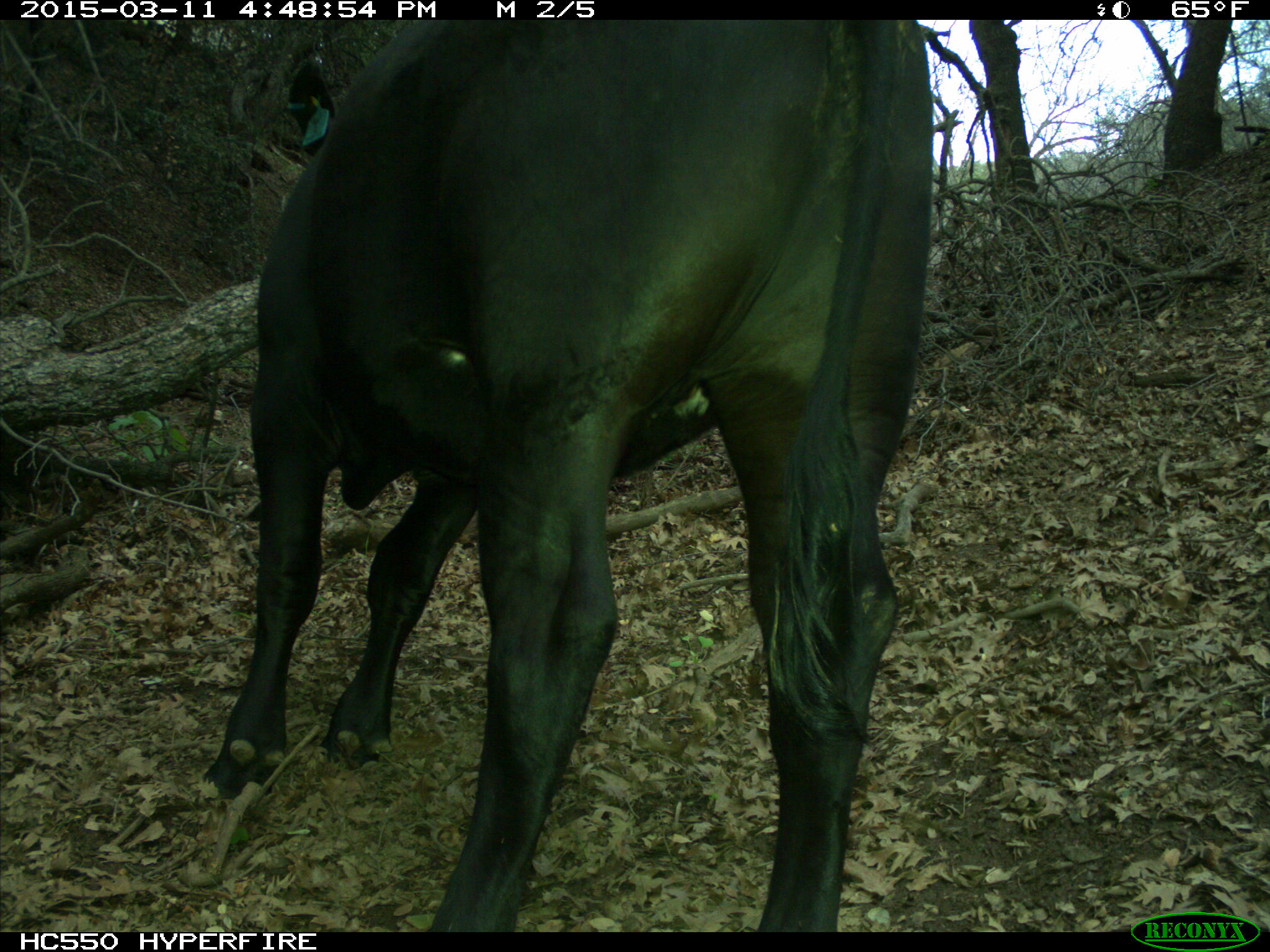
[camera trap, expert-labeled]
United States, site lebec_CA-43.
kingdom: Animalia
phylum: Chordata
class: Mammalia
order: Artiodactyla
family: Bovidae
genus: Bos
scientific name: Bos taurus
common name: domestic cow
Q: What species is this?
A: Bos taurus (domestic cow).